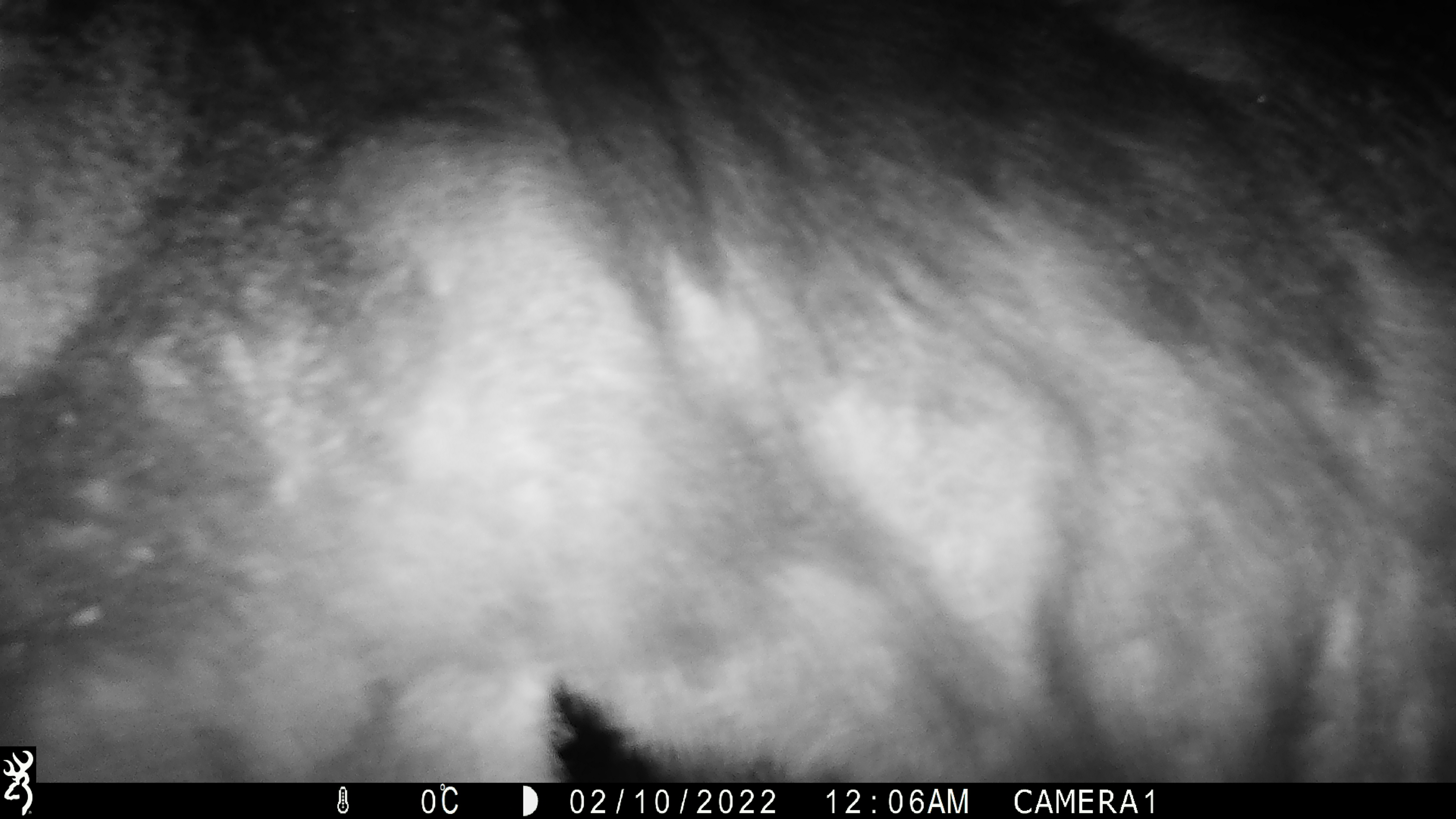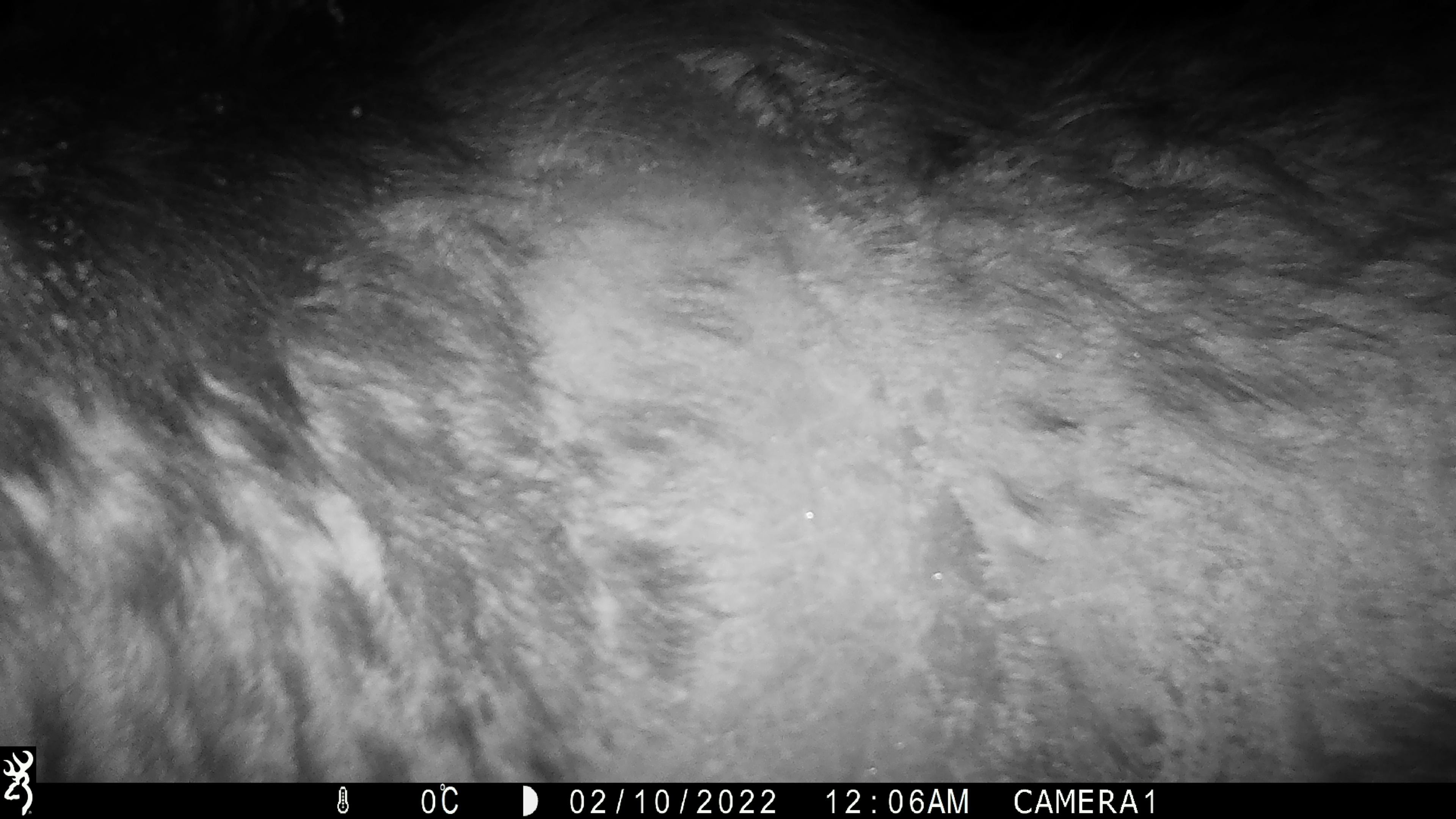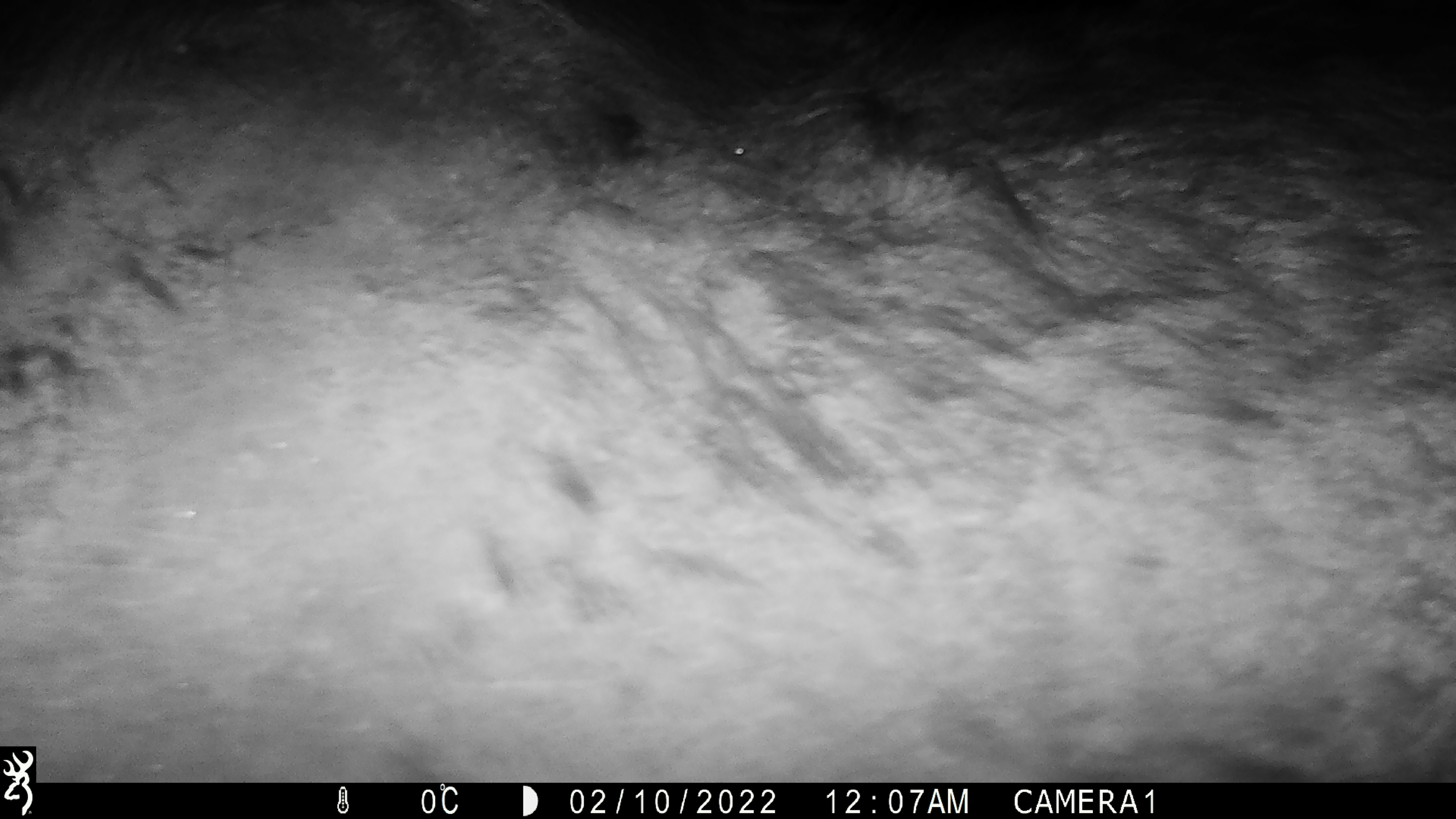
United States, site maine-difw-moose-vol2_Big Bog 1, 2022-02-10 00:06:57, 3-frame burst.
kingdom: Animalia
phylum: Chordata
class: Mammalia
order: Artiodactyla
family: Cervidae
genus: Alces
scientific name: Alces alces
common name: moose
Moose (Alces alces).